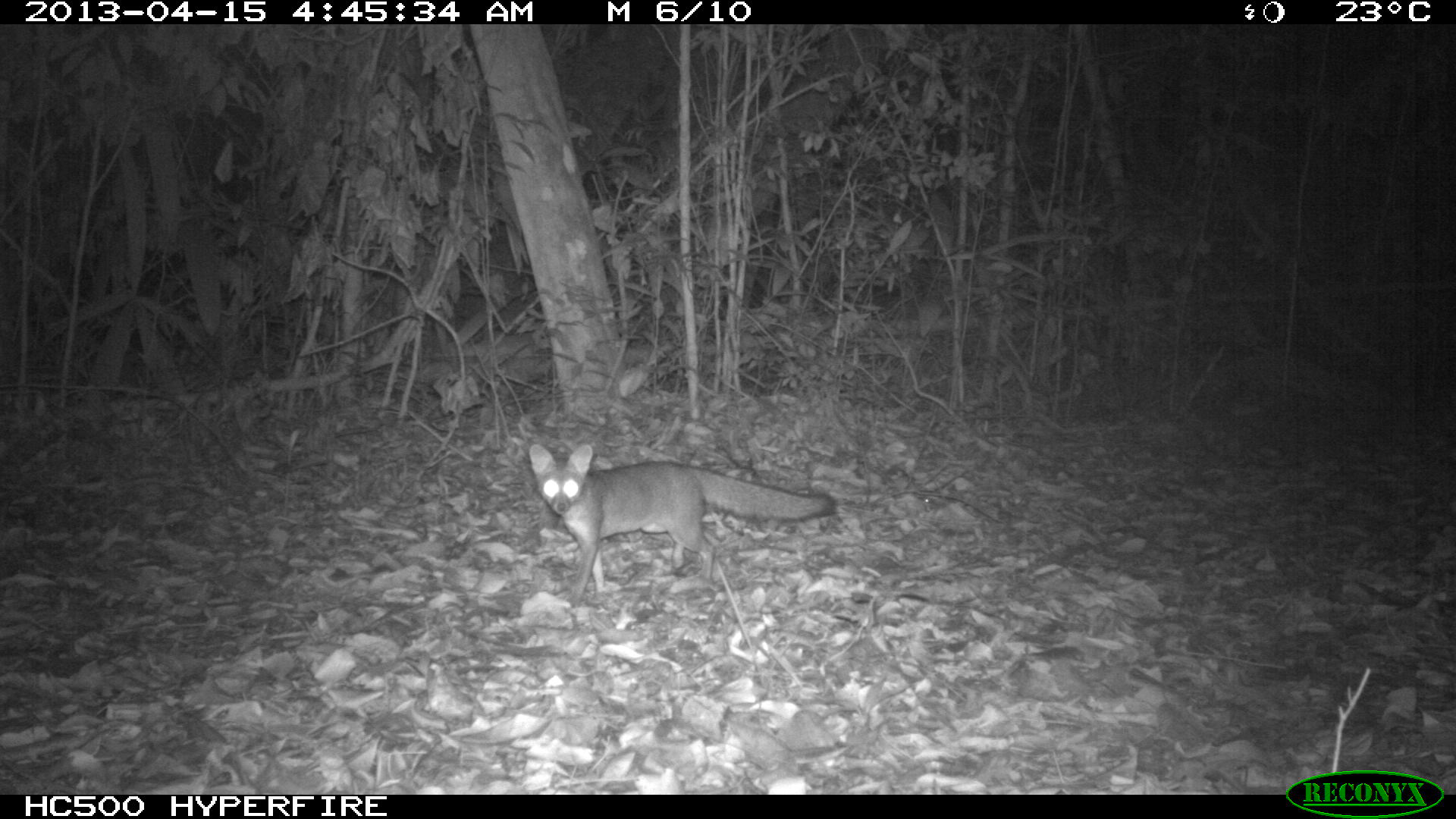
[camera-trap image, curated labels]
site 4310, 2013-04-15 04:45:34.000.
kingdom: Animalia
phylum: Chordata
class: Mammalia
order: Carnivora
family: Canidae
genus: Urocyon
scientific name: Urocyon cinereoargenteus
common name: gray fox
Urocyon cinereoargenteus (gray fox), count 1.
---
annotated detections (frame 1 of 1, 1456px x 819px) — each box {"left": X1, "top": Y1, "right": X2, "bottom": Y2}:
urocyon cinereoargenteus: {"left": 529, "top": 442, "right": 835, "bottom": 605}